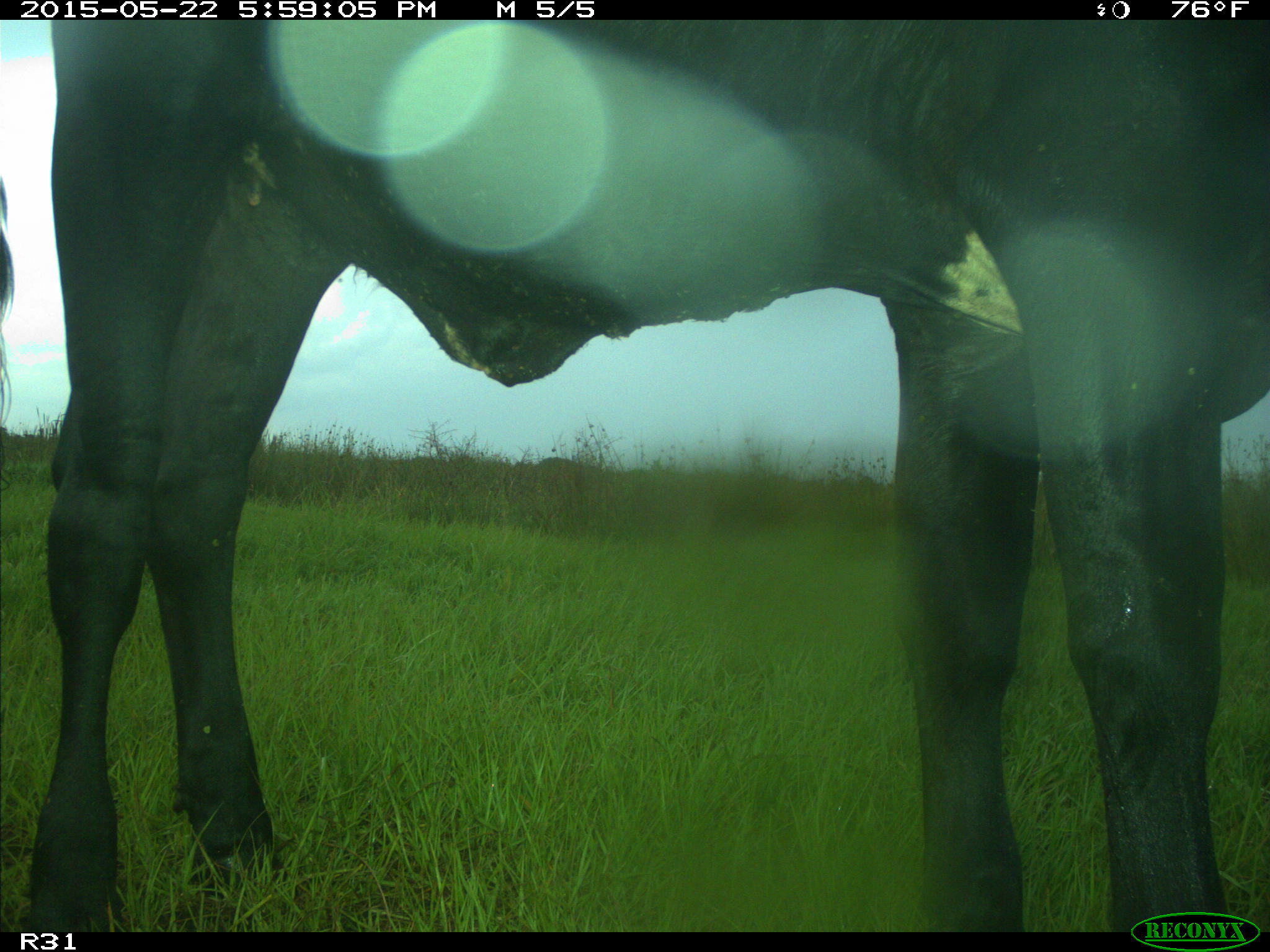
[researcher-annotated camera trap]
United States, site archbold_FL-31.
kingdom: Animalia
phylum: Chordata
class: Mammalia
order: Artiodactyla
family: Bovidae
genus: Bos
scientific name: Bos taurus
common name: domestic cow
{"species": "Bos taurus (domestic cow)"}